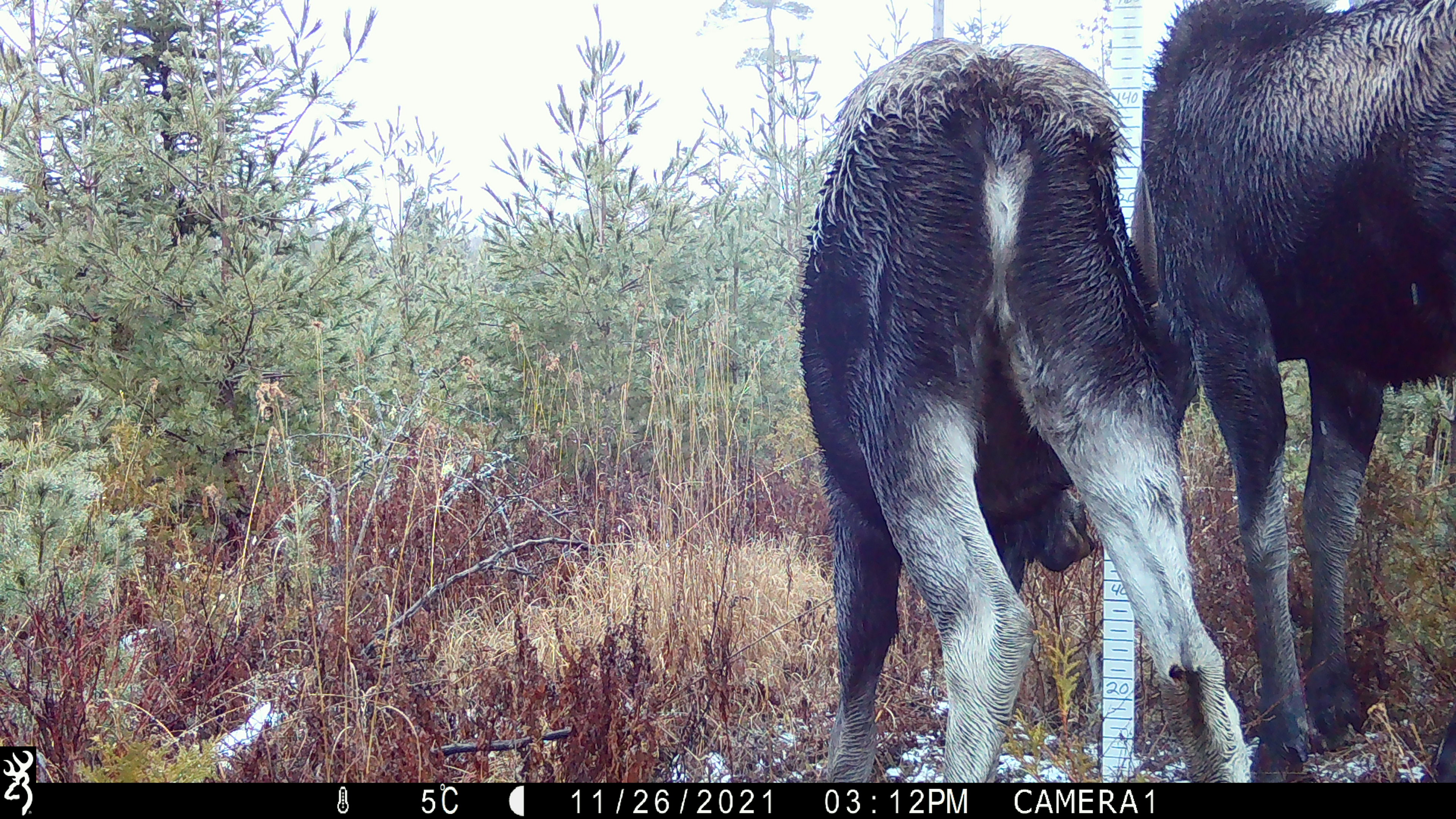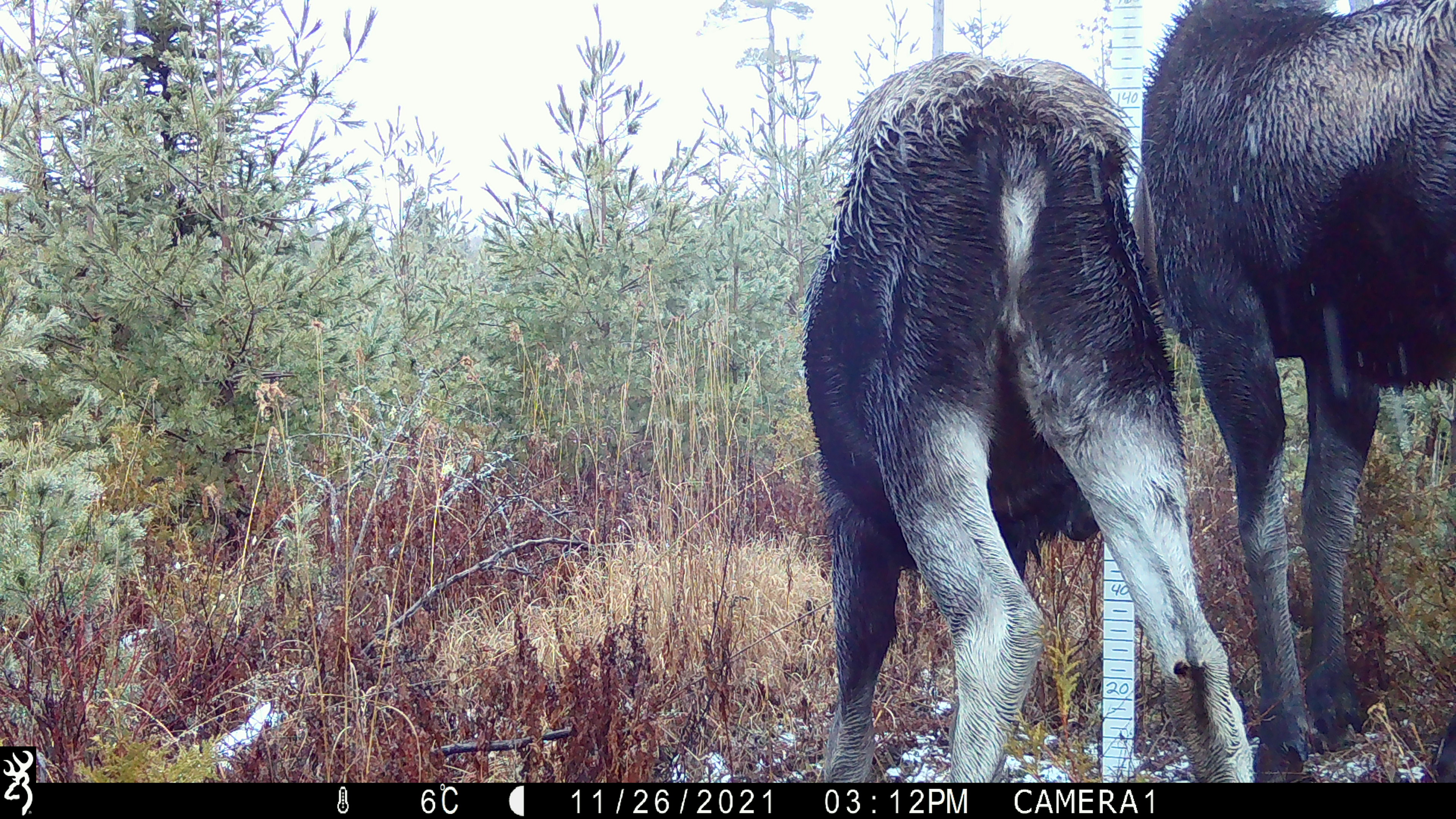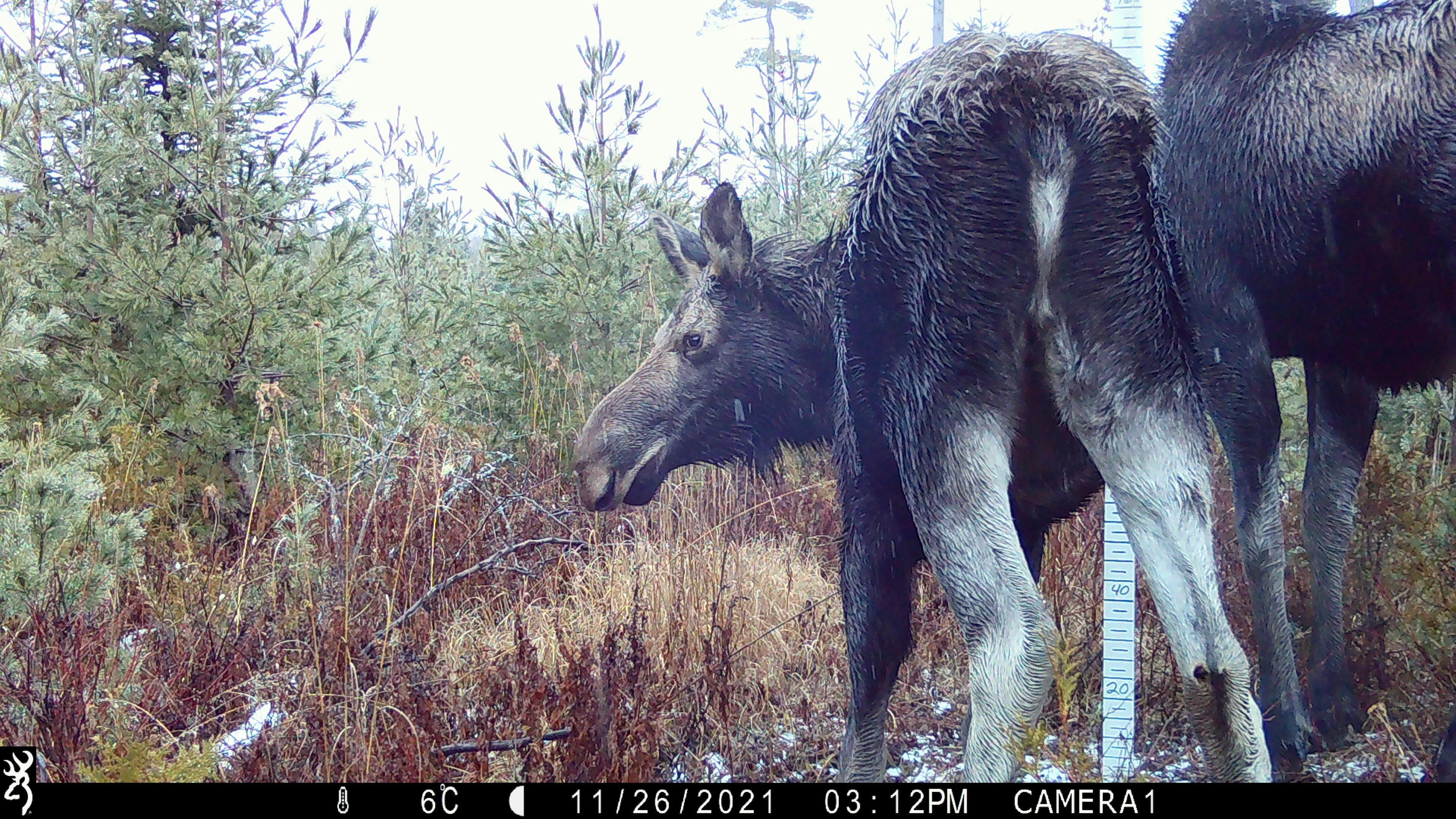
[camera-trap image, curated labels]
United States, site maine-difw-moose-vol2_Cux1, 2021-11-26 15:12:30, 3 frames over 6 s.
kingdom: Animalia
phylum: Chordata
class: Mammalia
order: Artiodactyla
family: Cervidae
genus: Alces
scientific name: Alces alces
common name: moose